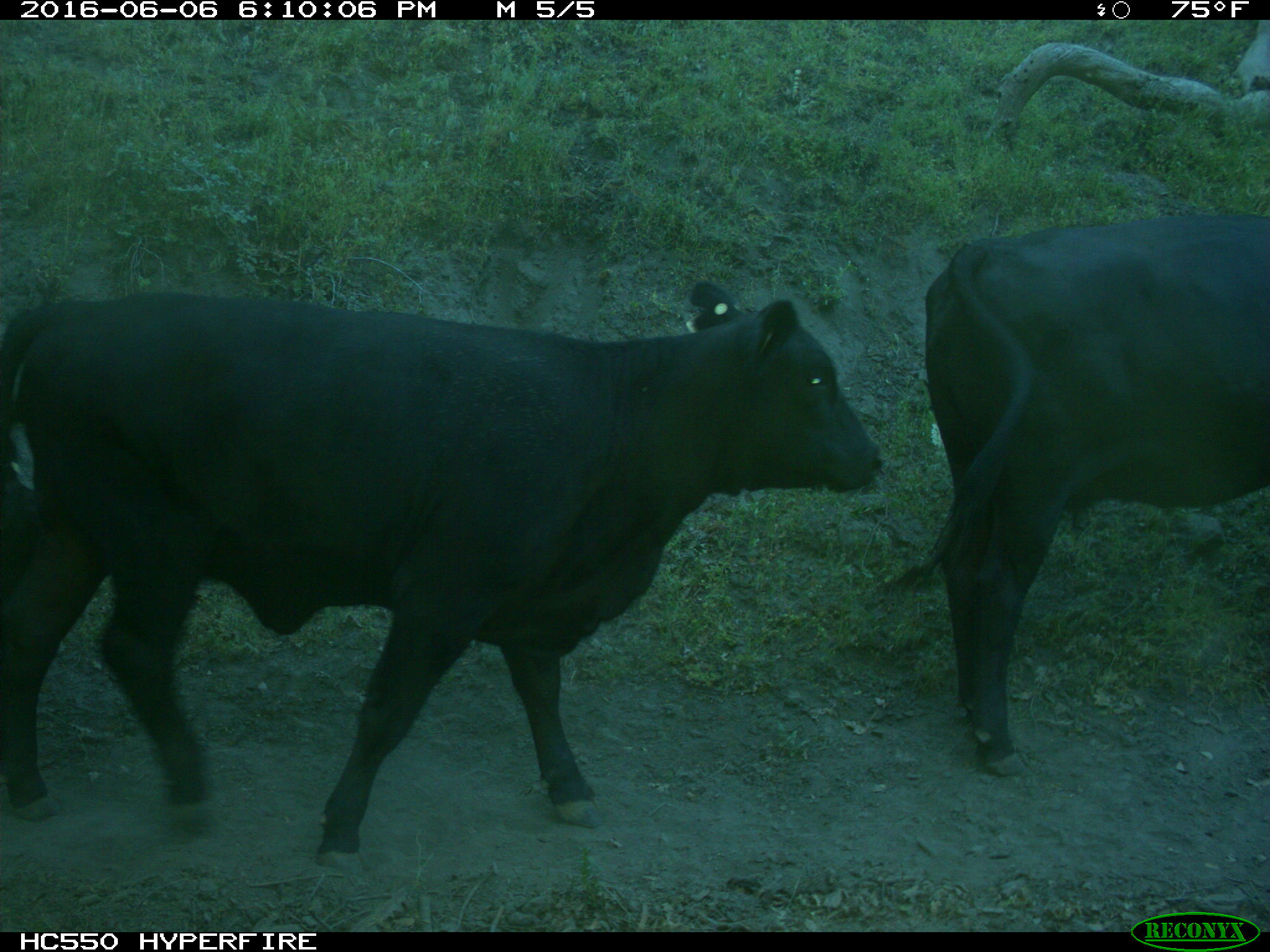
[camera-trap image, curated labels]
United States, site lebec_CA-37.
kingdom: Animalia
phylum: Chordata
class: Mammalia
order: Artiodactyla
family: Bovidae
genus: Bos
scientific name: Bos taurus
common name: domestic cow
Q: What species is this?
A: Bos taurus (domestic cow).